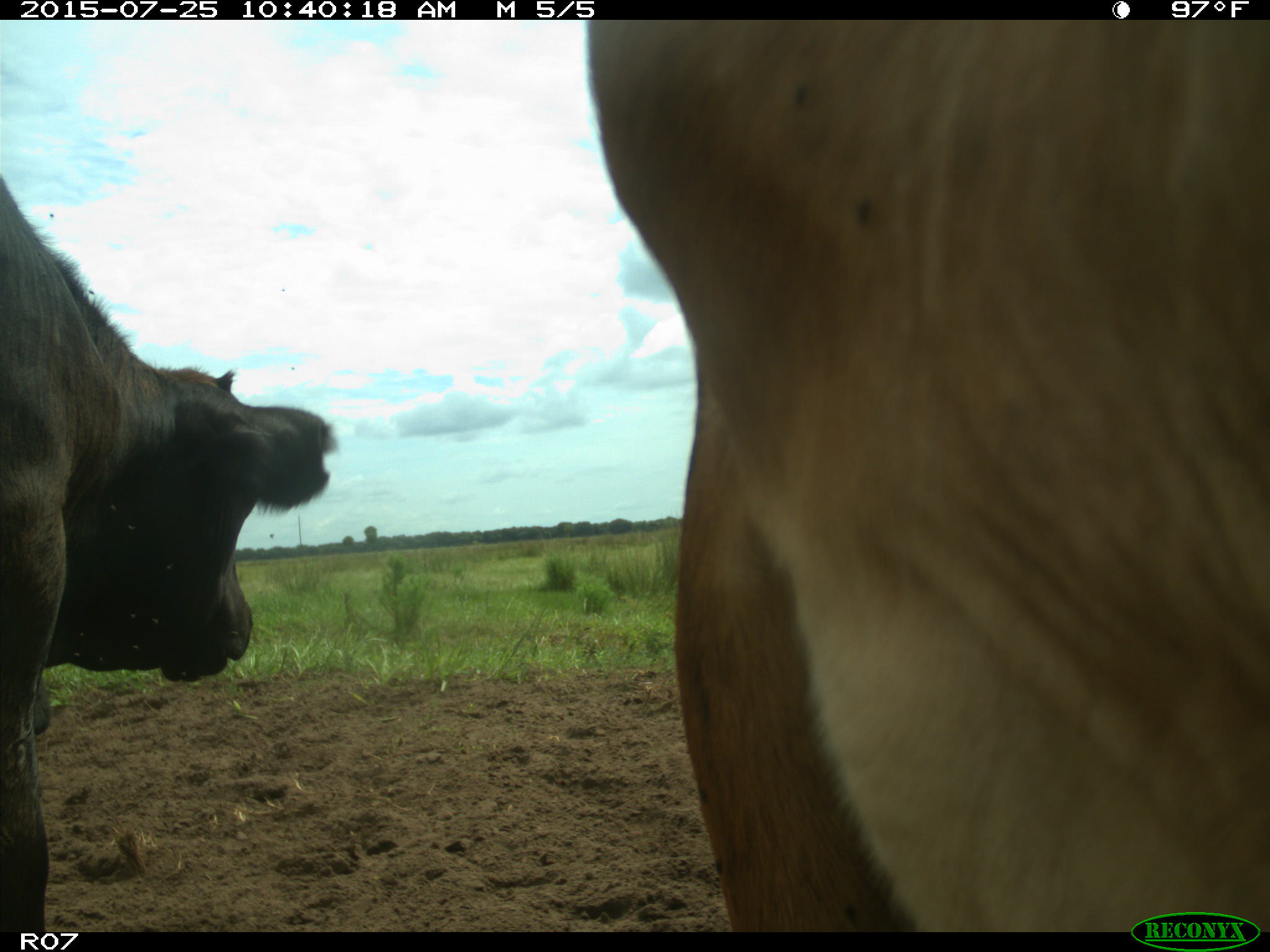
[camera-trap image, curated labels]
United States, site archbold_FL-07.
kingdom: Animalia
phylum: Chordata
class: Mammalia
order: Artiodactyla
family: Bovidae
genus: Bos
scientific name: Bos taurus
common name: domestic cow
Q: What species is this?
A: Bos taurus (domestic cow).